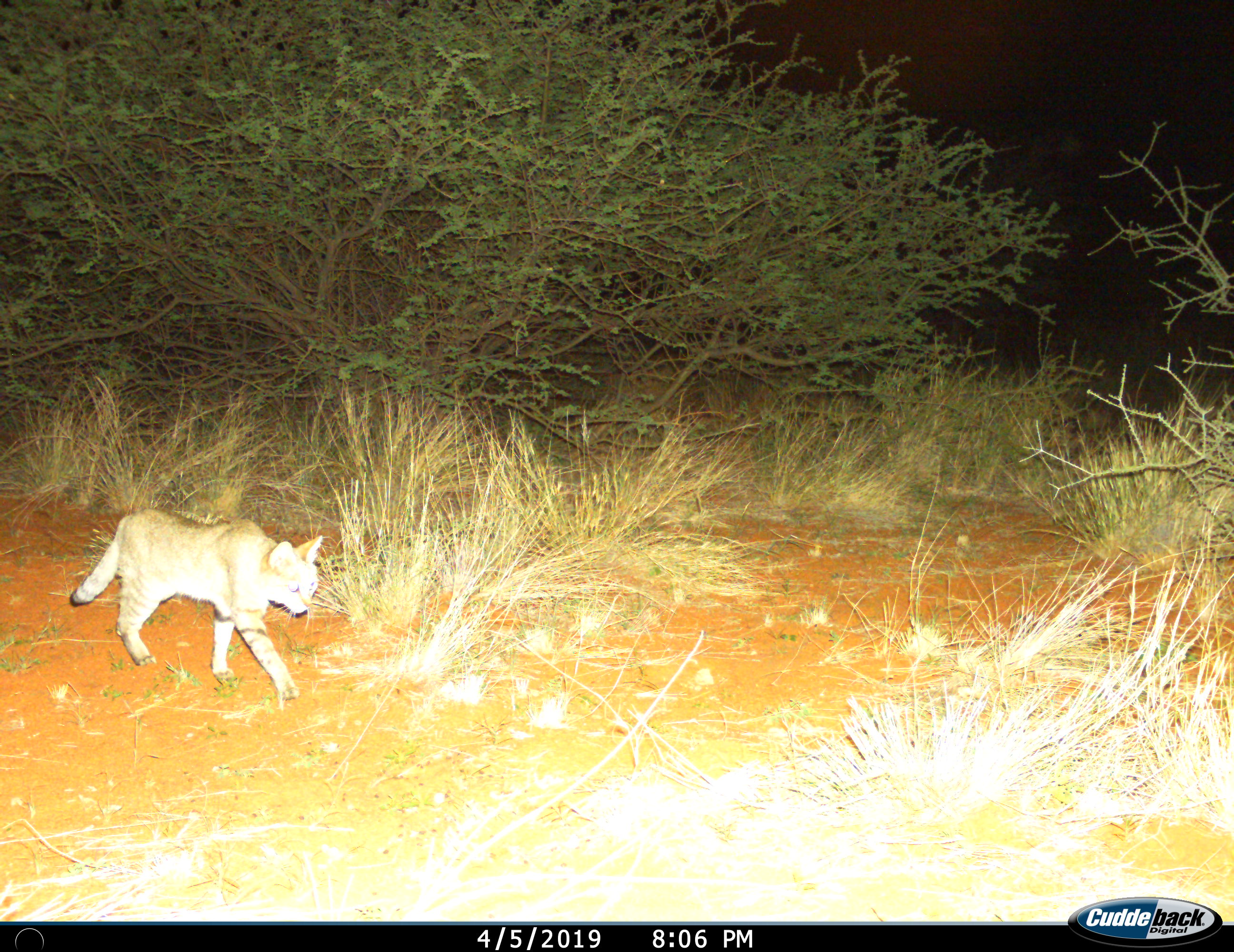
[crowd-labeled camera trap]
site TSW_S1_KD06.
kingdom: Animalia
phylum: Chordata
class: Mammalia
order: Carnivora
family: Felidae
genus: Felis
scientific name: Felis lybica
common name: african wild cat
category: africanwildcat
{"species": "africanwildcat (african wild cat) (Felis lybica)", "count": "1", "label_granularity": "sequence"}